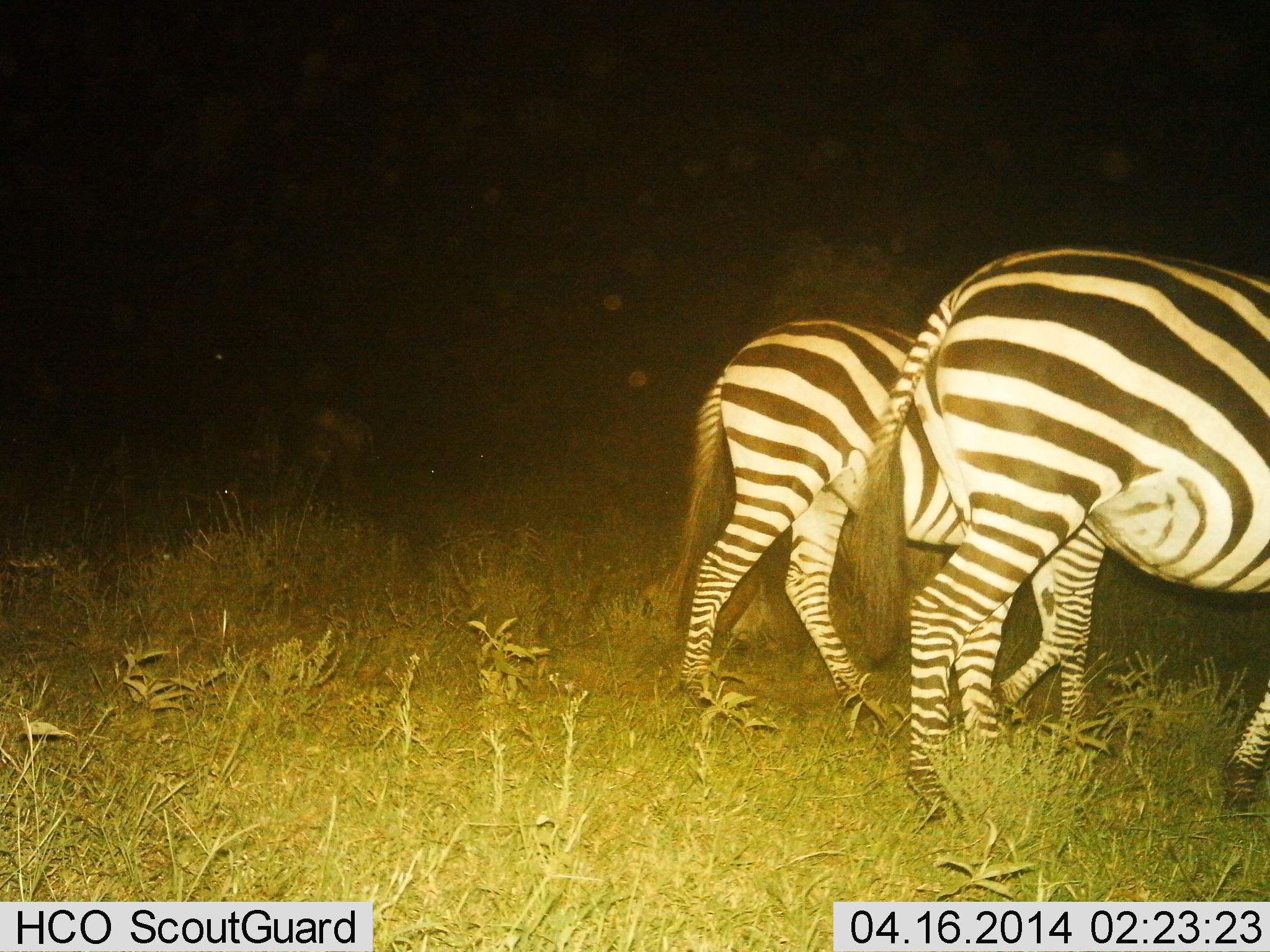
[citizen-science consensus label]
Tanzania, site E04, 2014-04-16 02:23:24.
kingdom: Animalia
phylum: Chordata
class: Mammalia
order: Perissodactyla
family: Equidae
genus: Equus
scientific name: Equus quagga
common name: plains zebra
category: zebra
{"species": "zebra (plains zebra) (Equus quagga)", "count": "2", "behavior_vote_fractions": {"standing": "30%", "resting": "0%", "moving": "70%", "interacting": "0%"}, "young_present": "0%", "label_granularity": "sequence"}